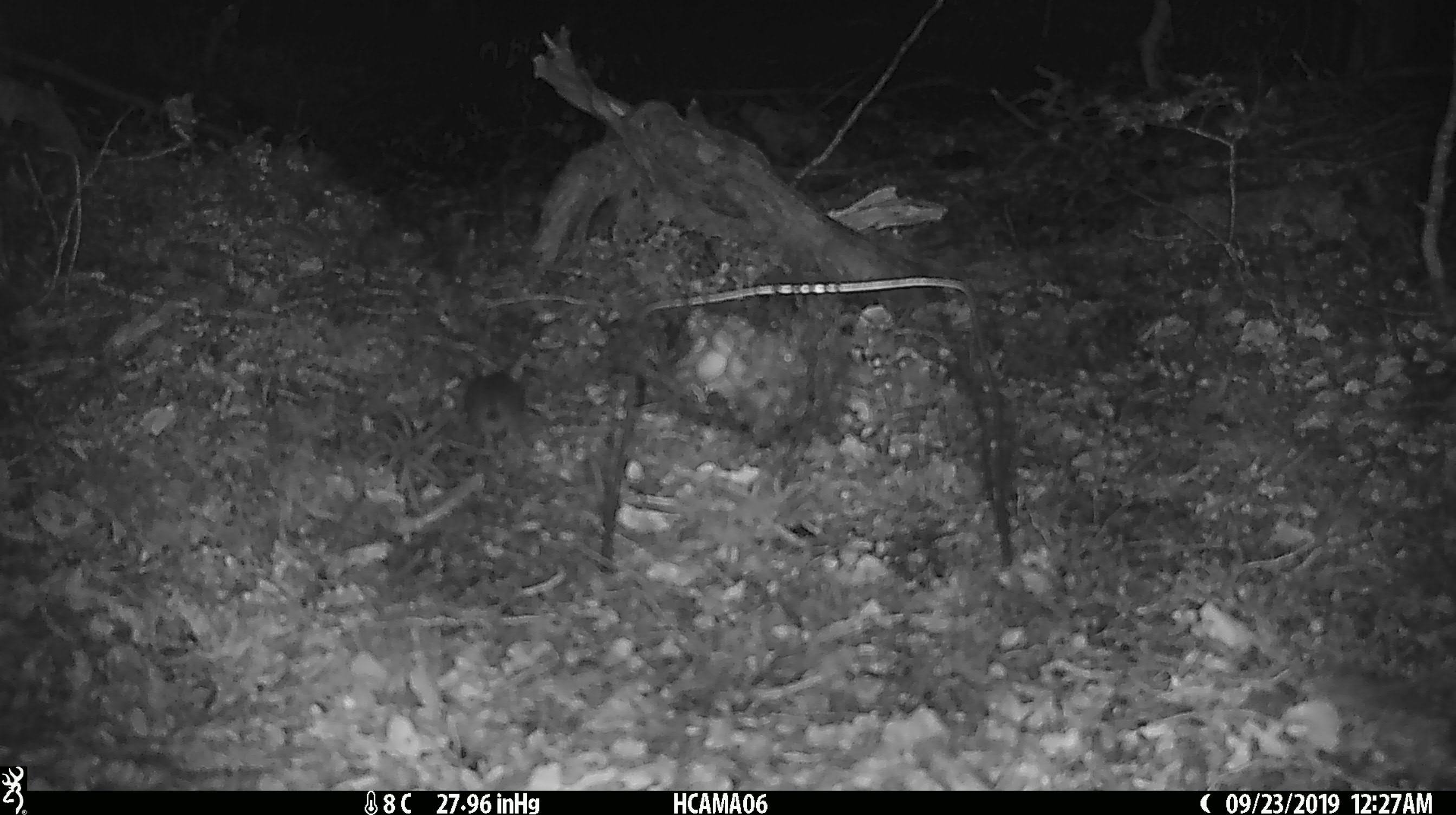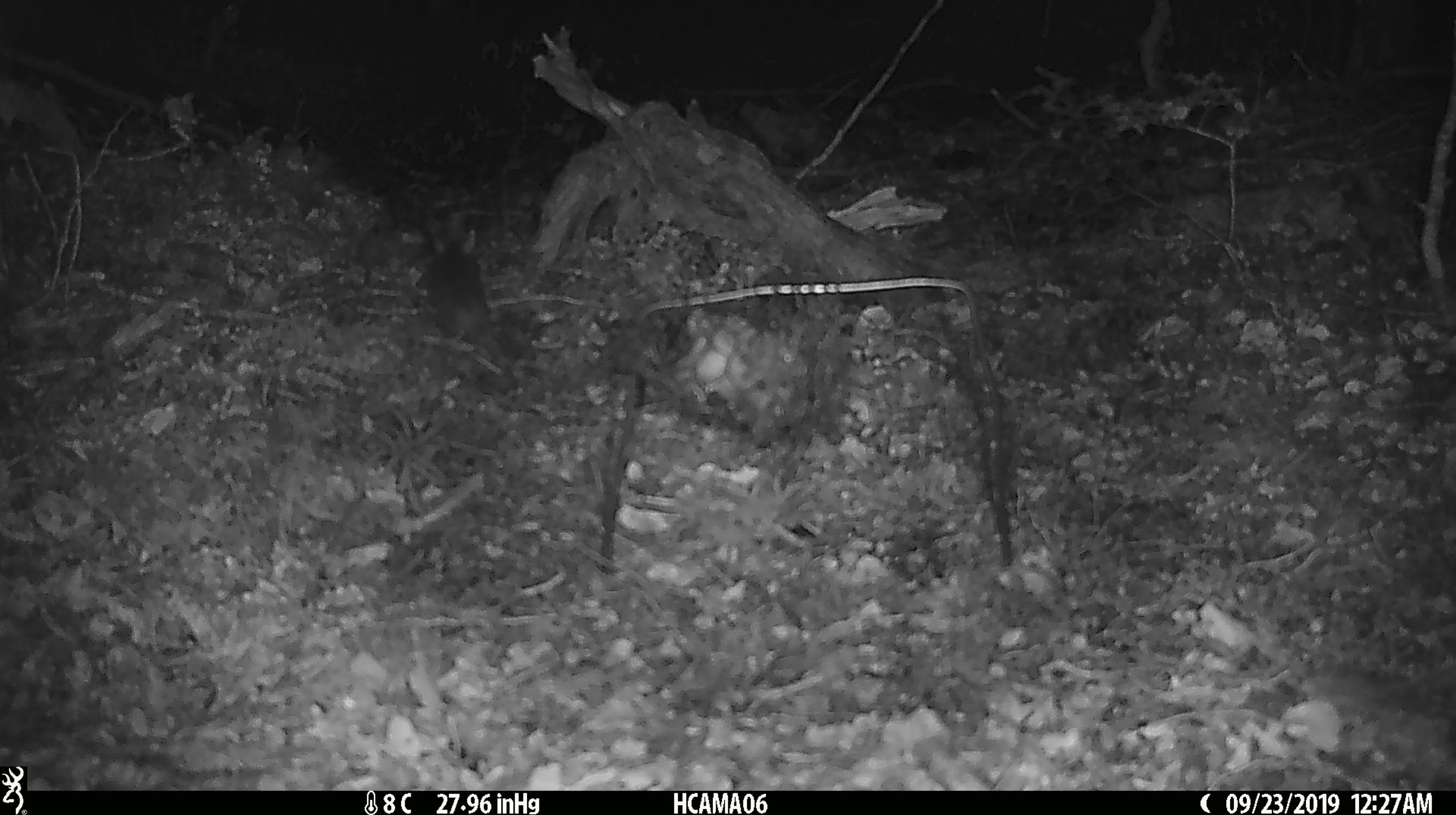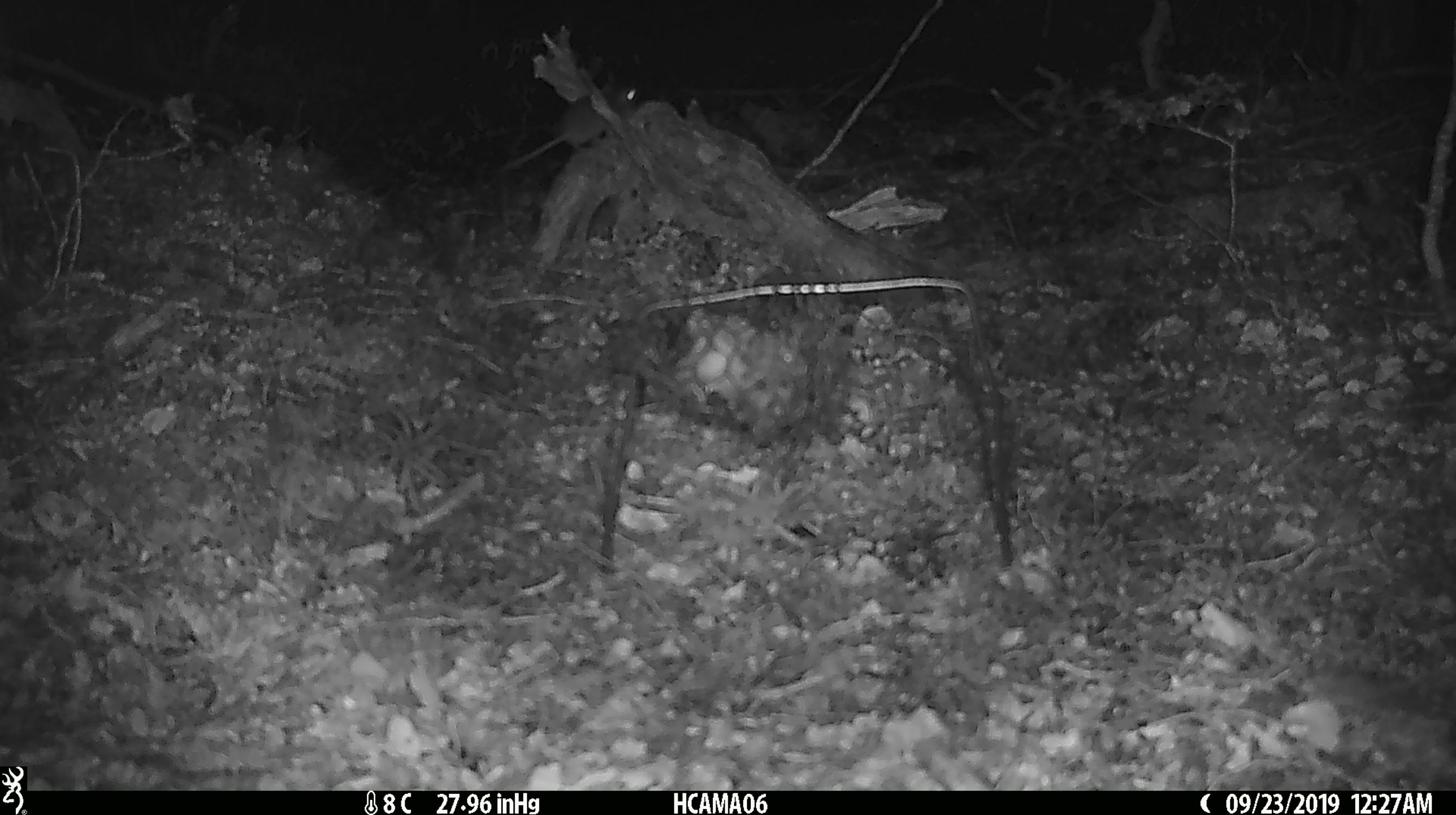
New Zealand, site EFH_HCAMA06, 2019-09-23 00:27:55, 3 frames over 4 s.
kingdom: Animalia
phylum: Chordata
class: Mammalia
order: Rodentia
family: Muridae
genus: Rattus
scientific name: Rattus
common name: rat